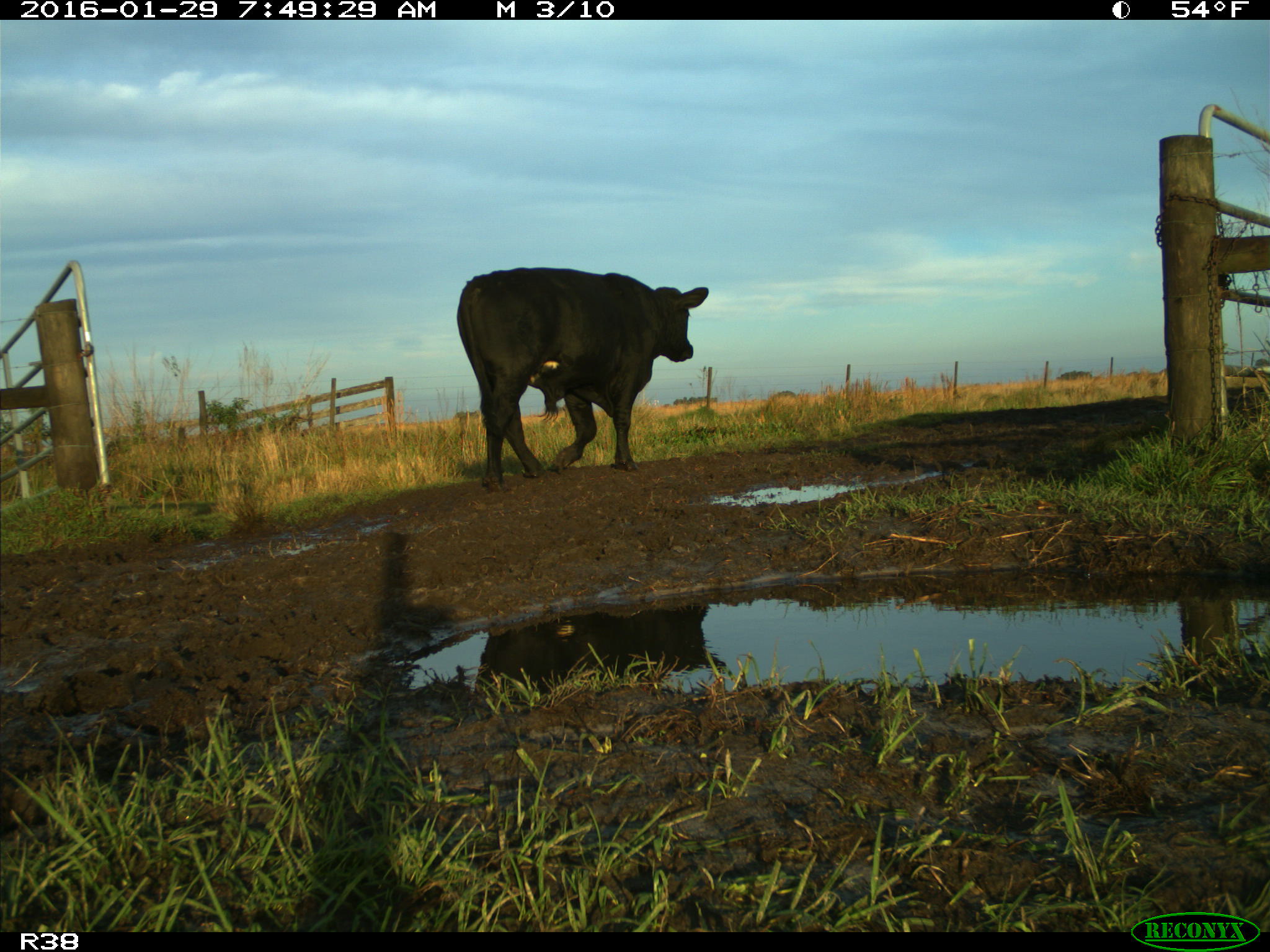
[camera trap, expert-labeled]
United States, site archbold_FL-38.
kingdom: Animalia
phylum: Chordata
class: Mammalia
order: Artiodactyla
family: Bovidae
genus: Bos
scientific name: Bos taurus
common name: domestic cow